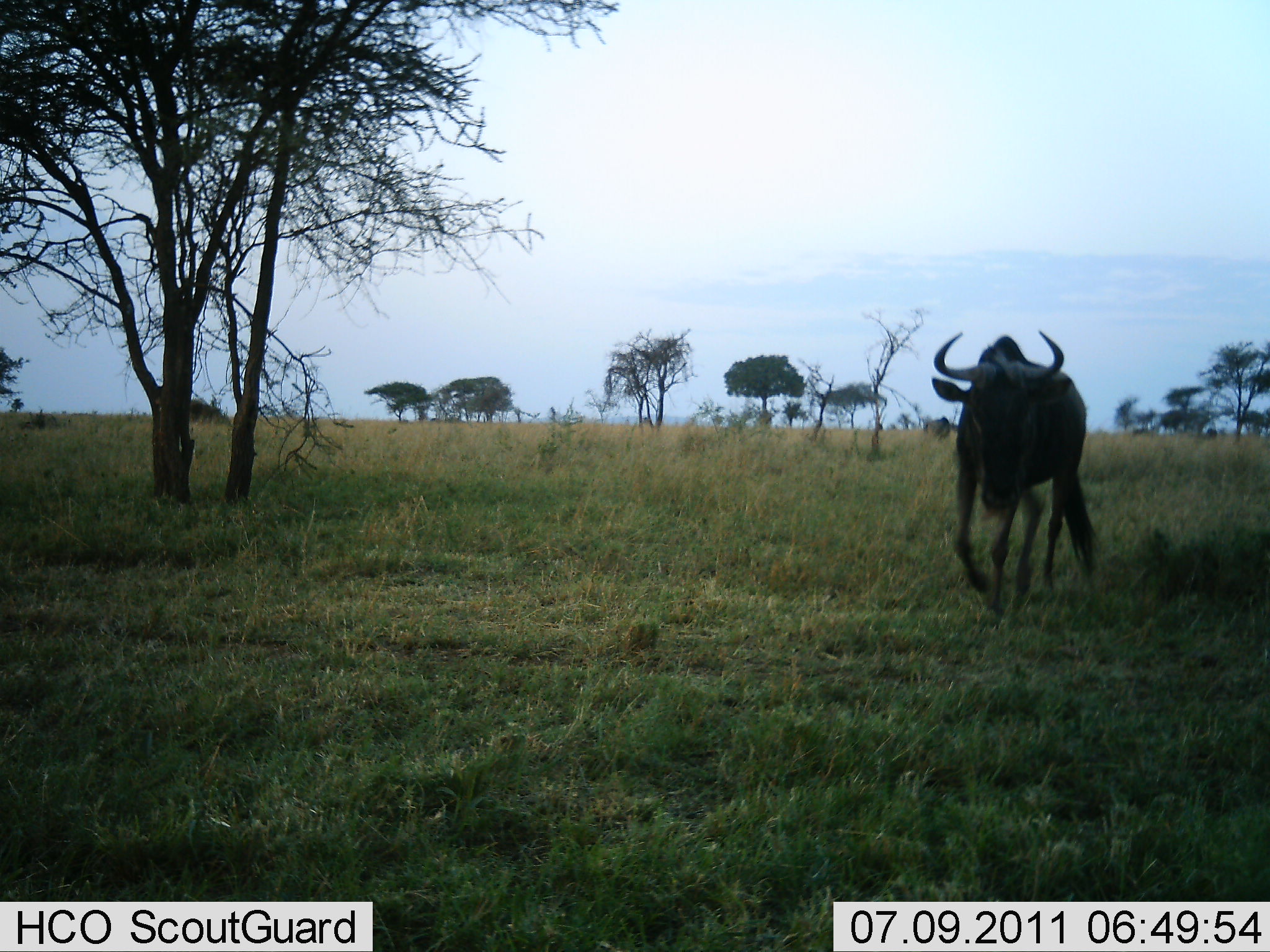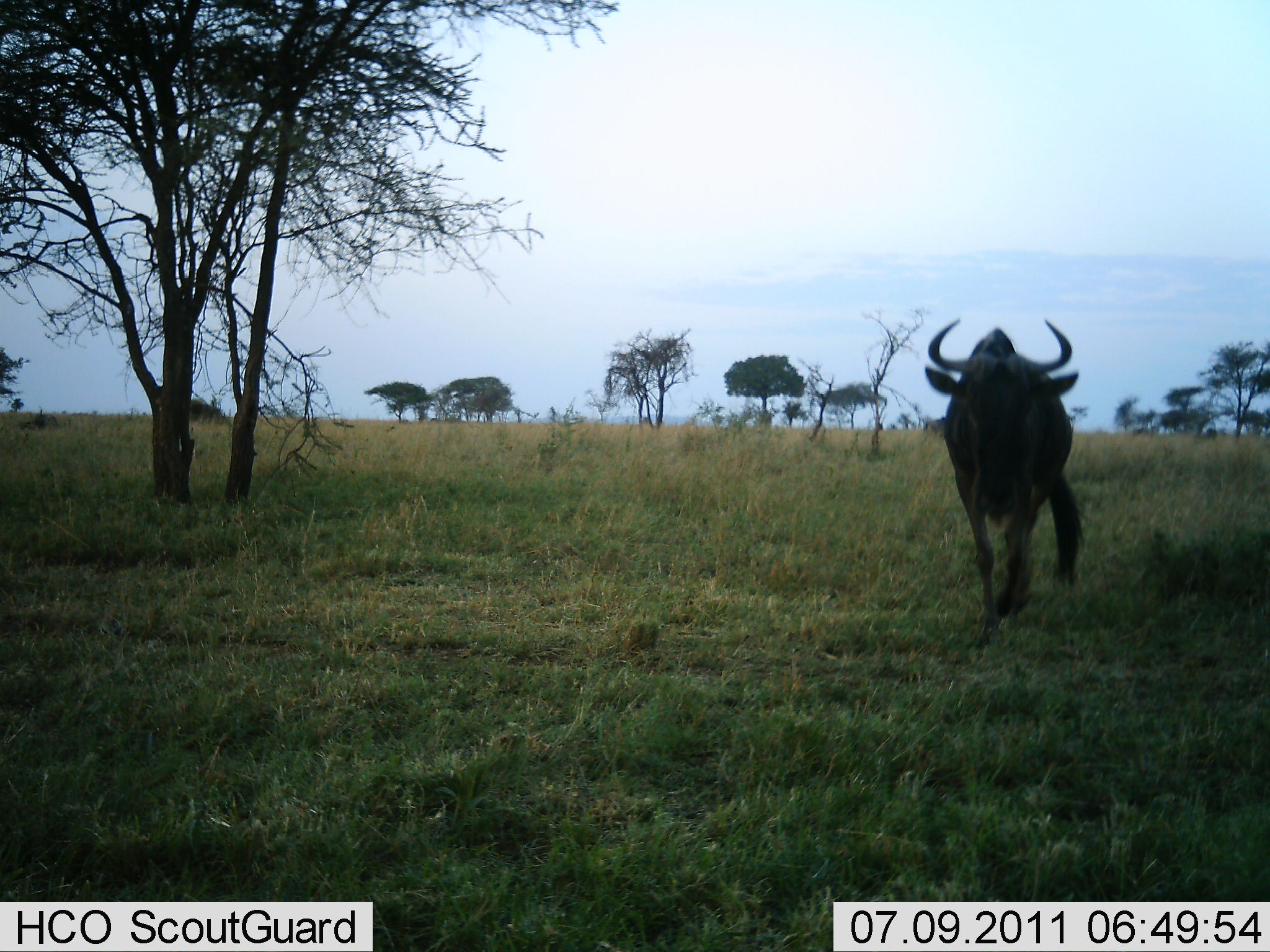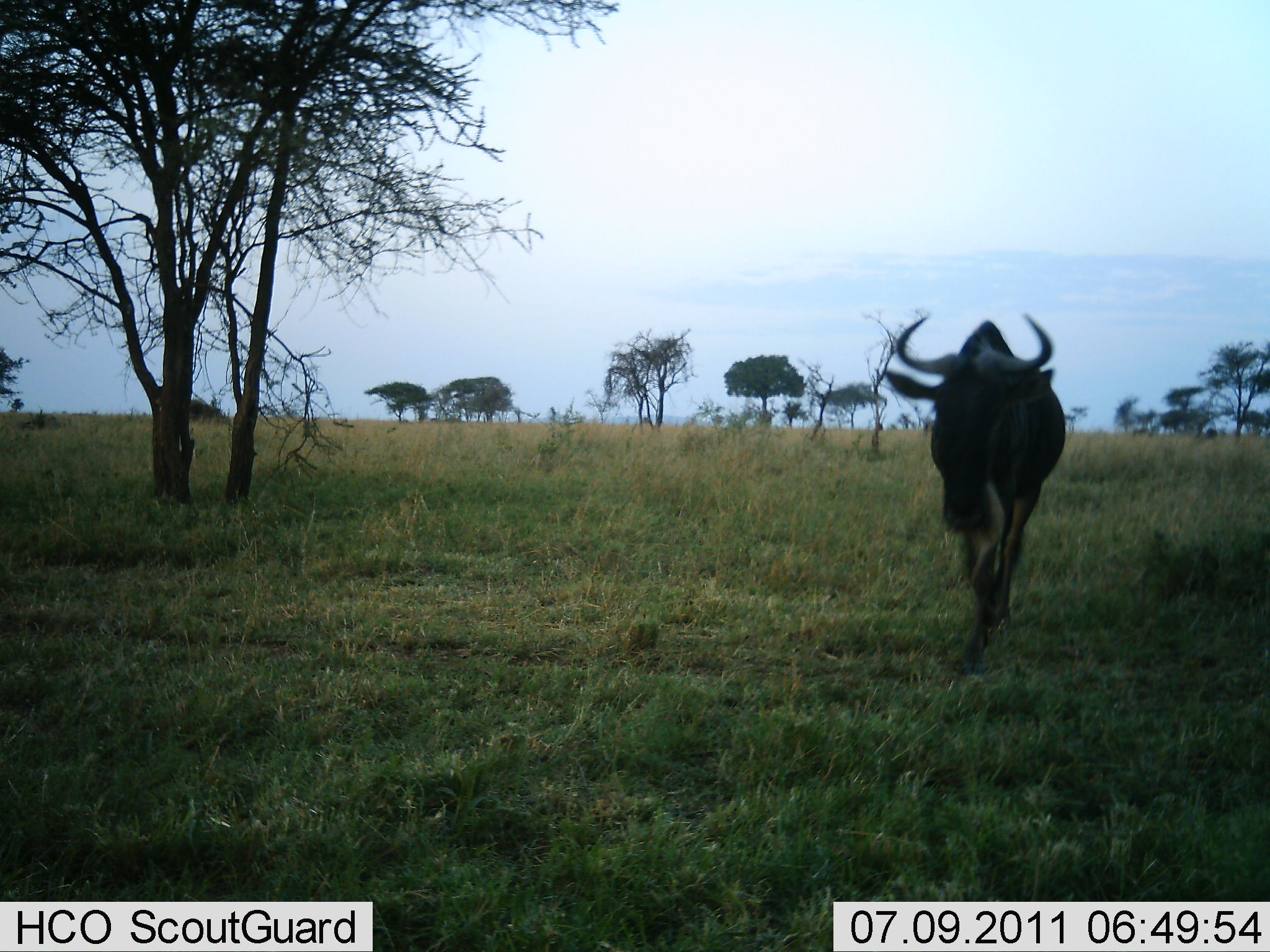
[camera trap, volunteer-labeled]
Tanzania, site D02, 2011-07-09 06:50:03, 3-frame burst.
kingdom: Animalia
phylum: Chordata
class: Mammalia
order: Artiodactyla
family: Bovidae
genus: Connochaetes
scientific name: Connochaetes taurinus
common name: blue wildebeest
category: wildebeest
Wildebeest (blue wildebeest) (Connochaetes taurinus), count 1. Behavior (volunteer vote fractions): standing 0%, resting 0%, moving 100%, interacting 0%. Young present (vote fraction): 0%. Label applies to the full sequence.